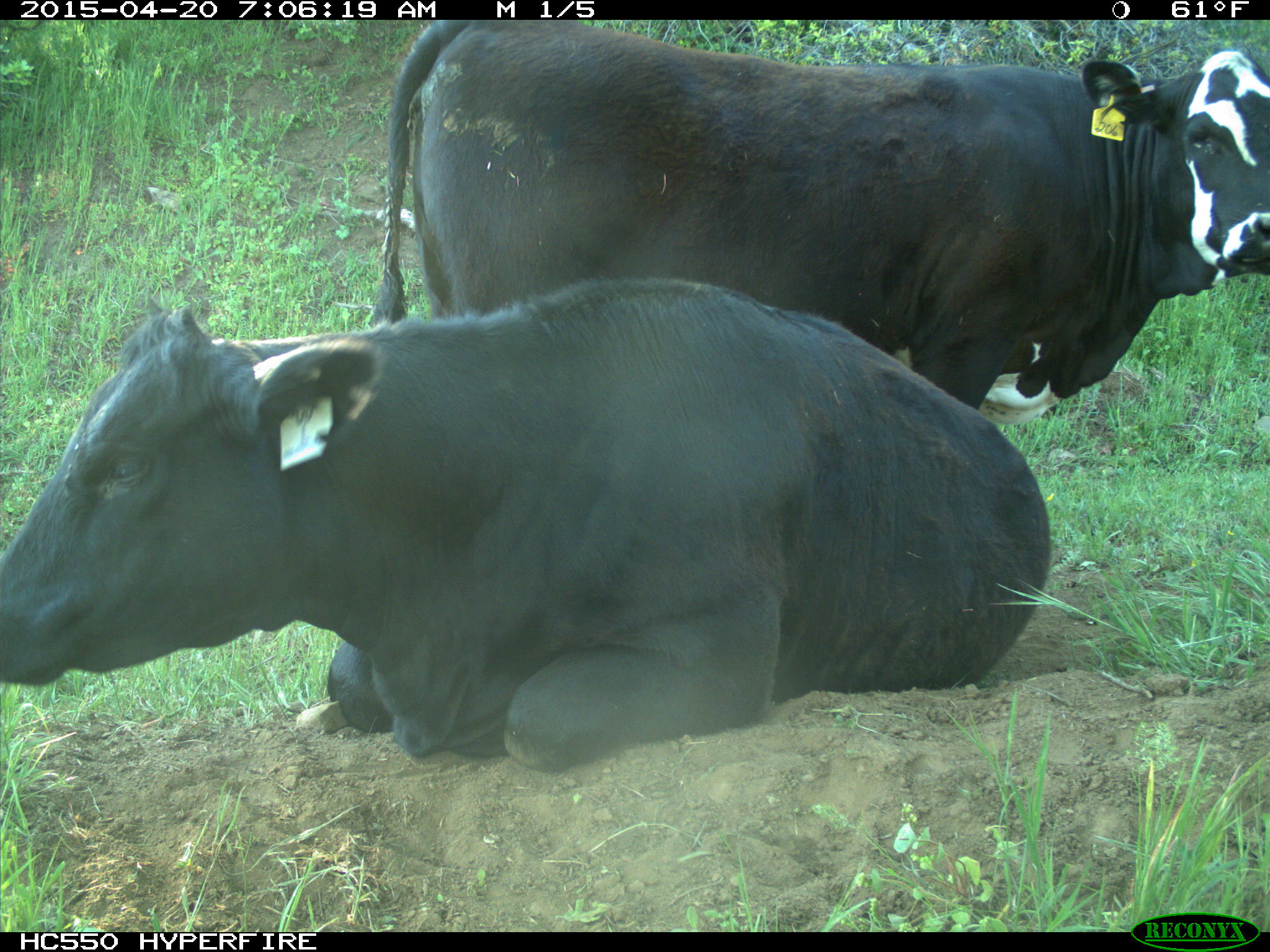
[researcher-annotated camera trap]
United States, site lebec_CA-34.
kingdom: Animalia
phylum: Chordata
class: Mammalia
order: Artiodactyla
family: Bovidae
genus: Bos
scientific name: Bos taurus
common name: domestic cow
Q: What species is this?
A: Bos taurus (domestic cow).